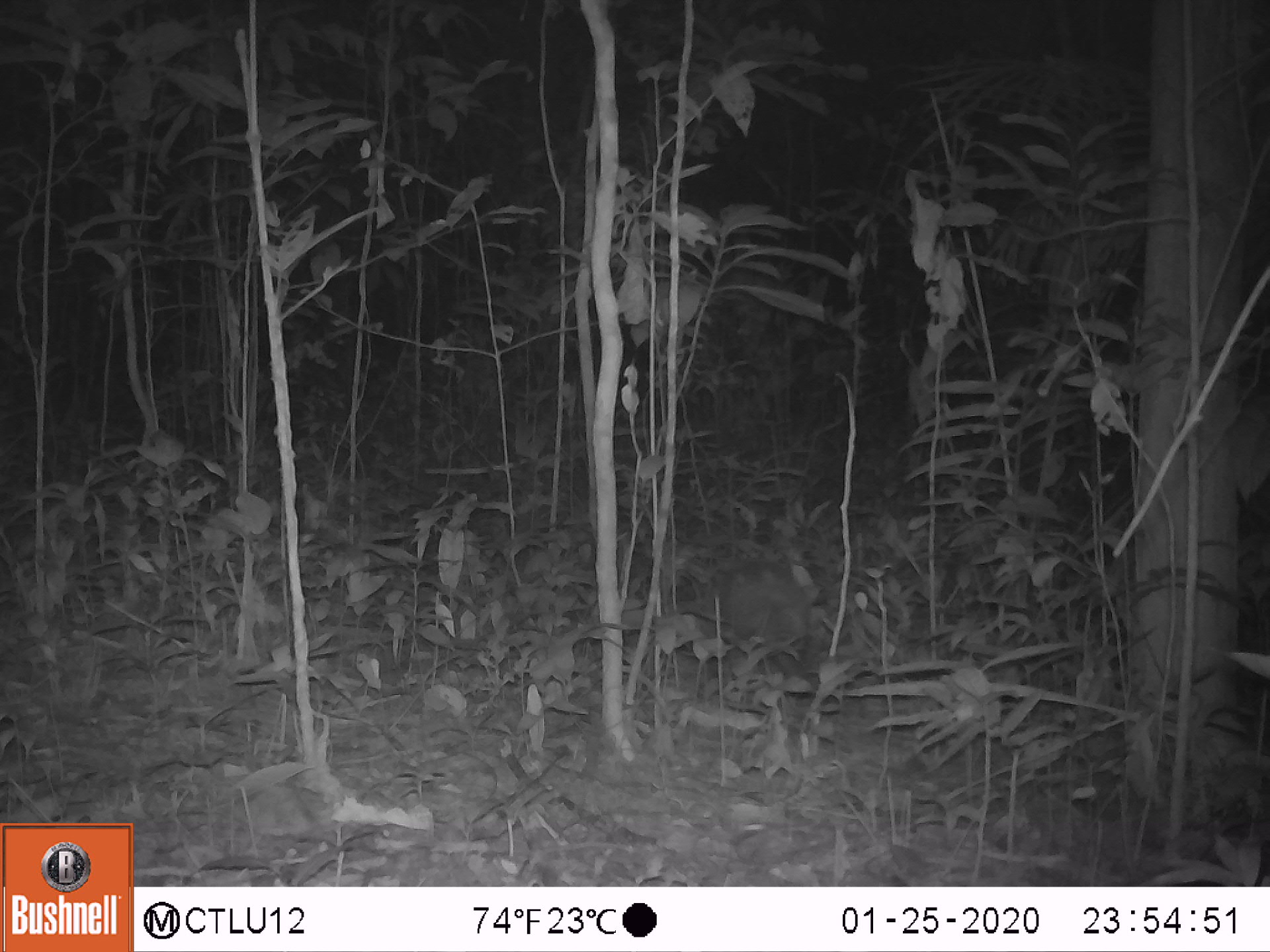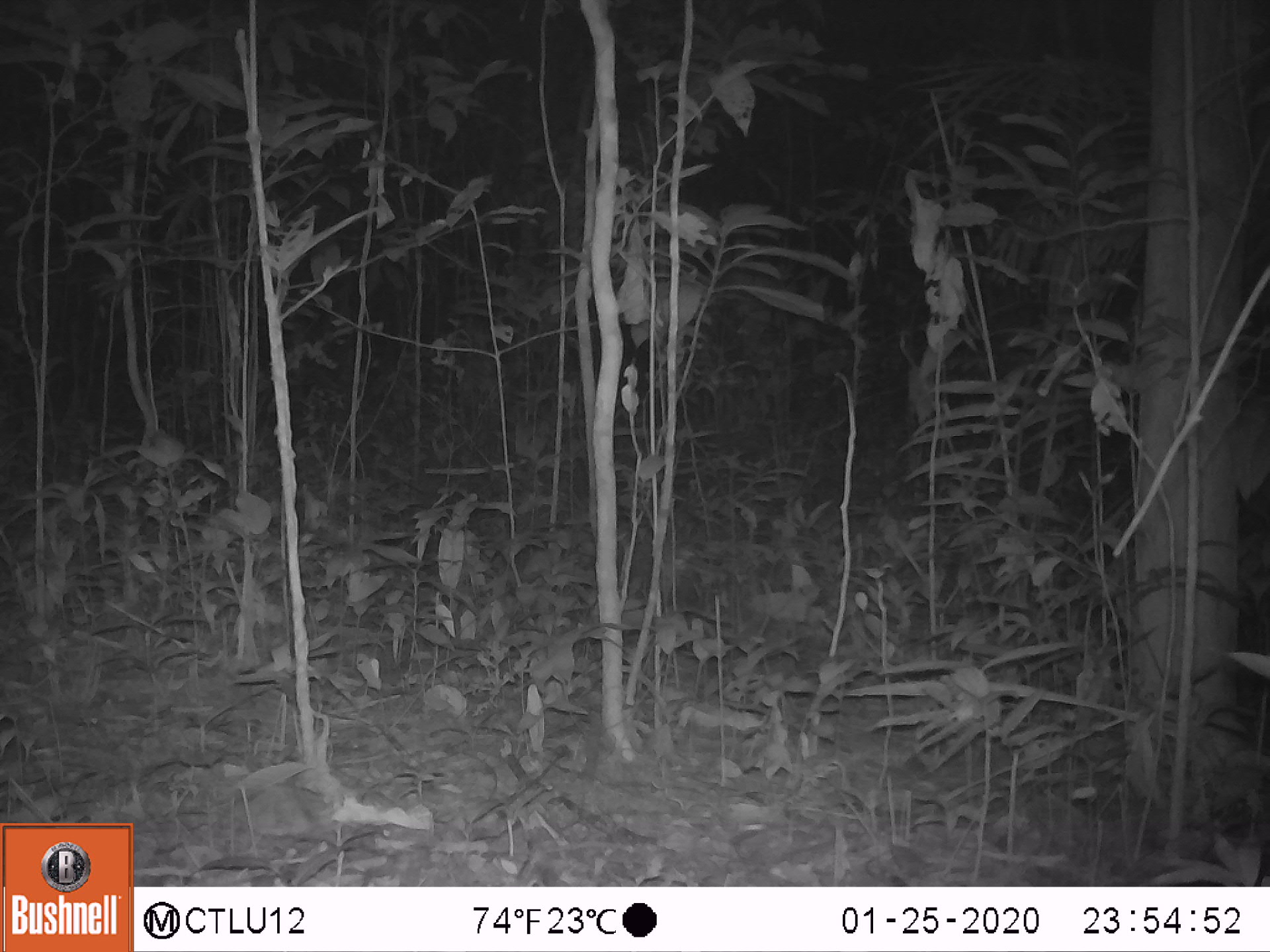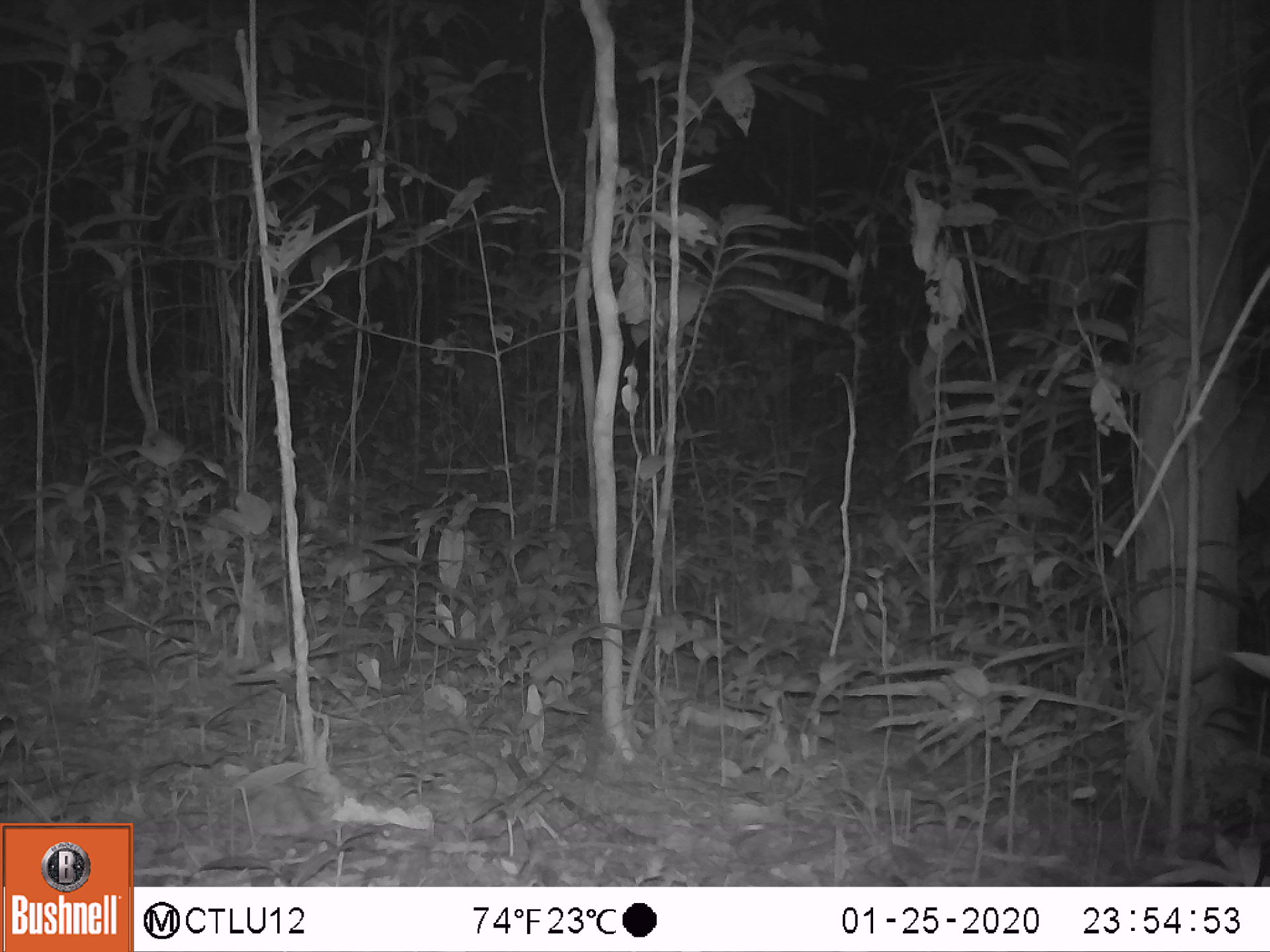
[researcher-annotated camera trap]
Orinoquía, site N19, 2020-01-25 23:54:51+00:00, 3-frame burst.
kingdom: Animalia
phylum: Chordata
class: Mammalia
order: Cingulata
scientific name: Cingulata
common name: armadillo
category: unknown armadillo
Unknown armadillo (armadillo) (Cingulata).